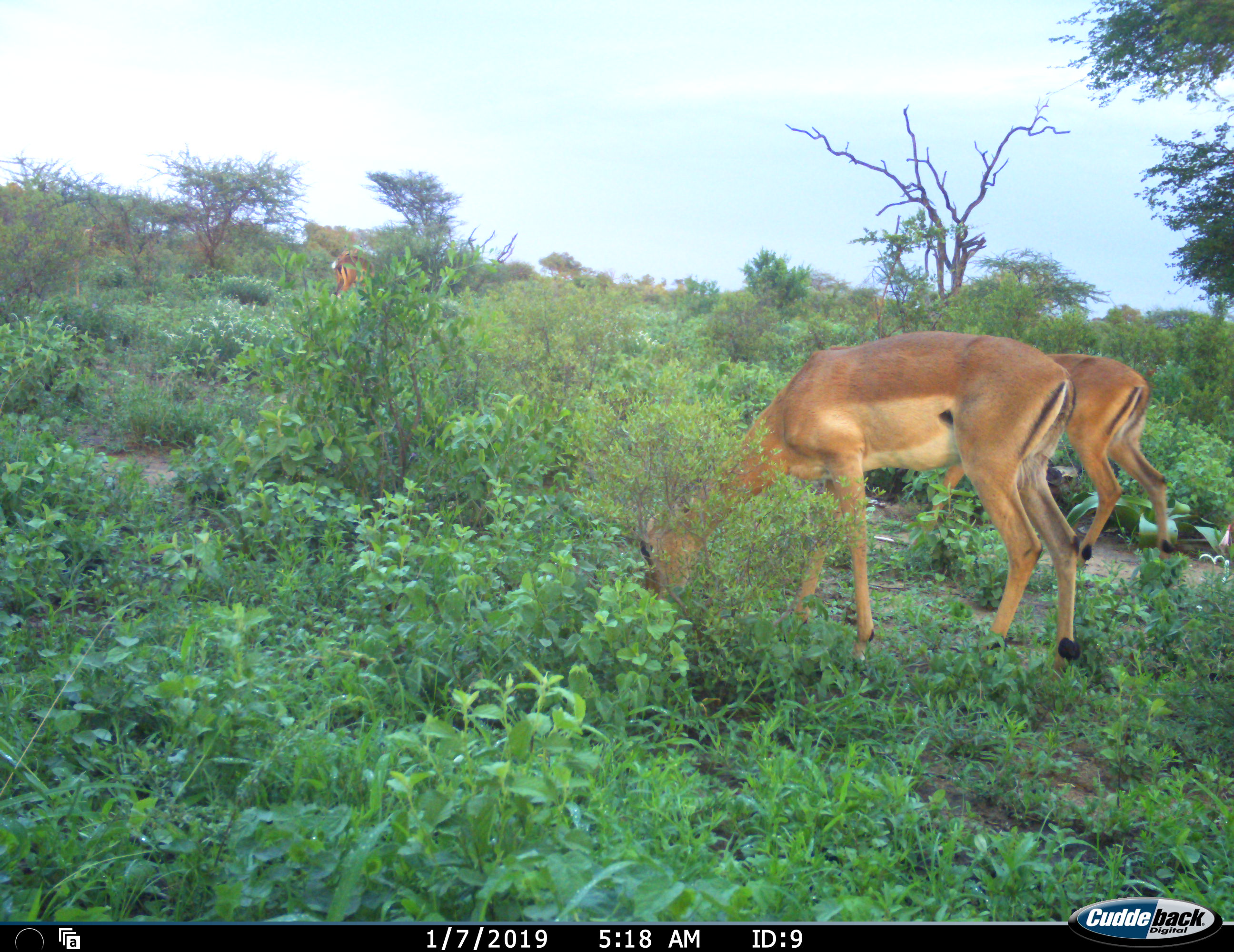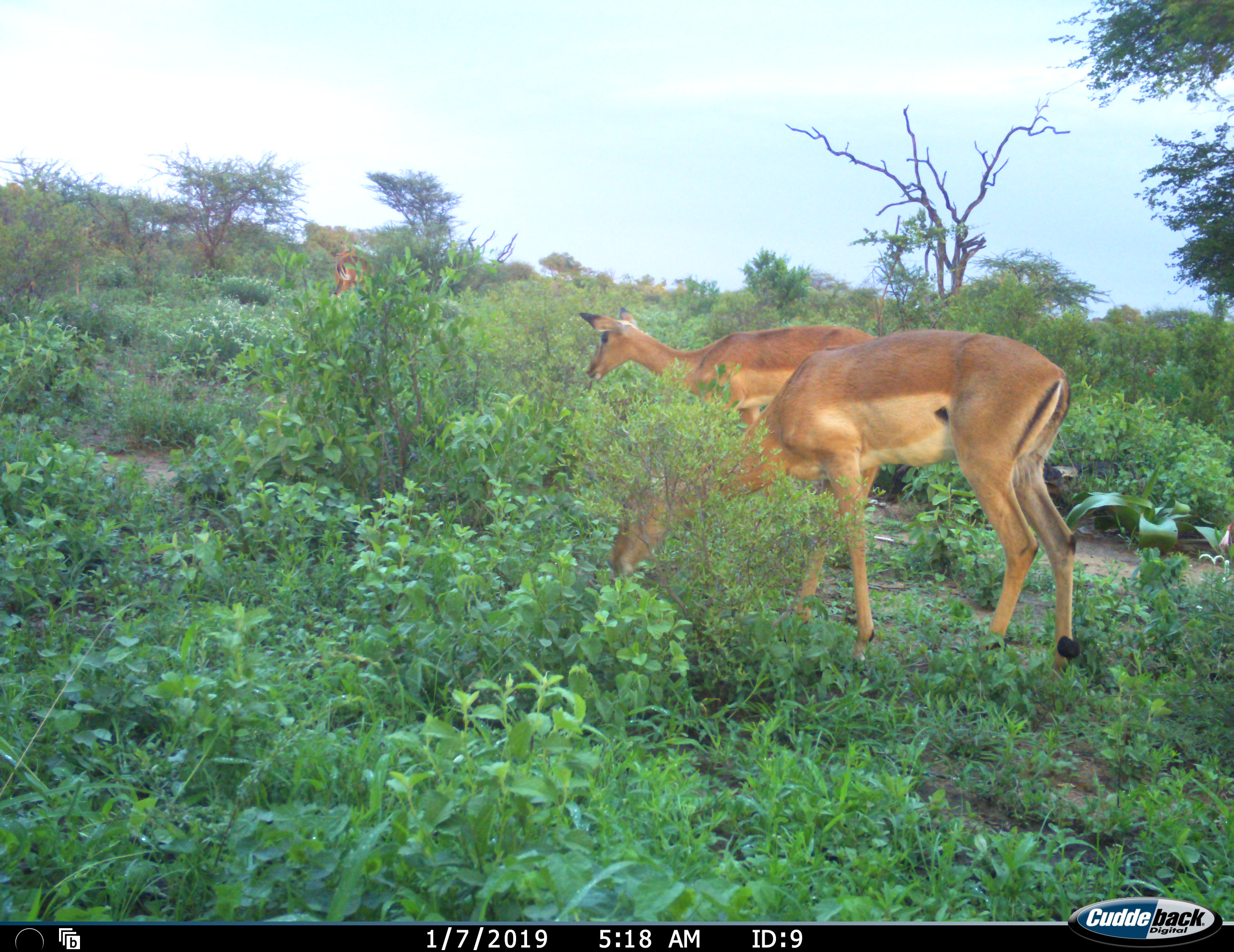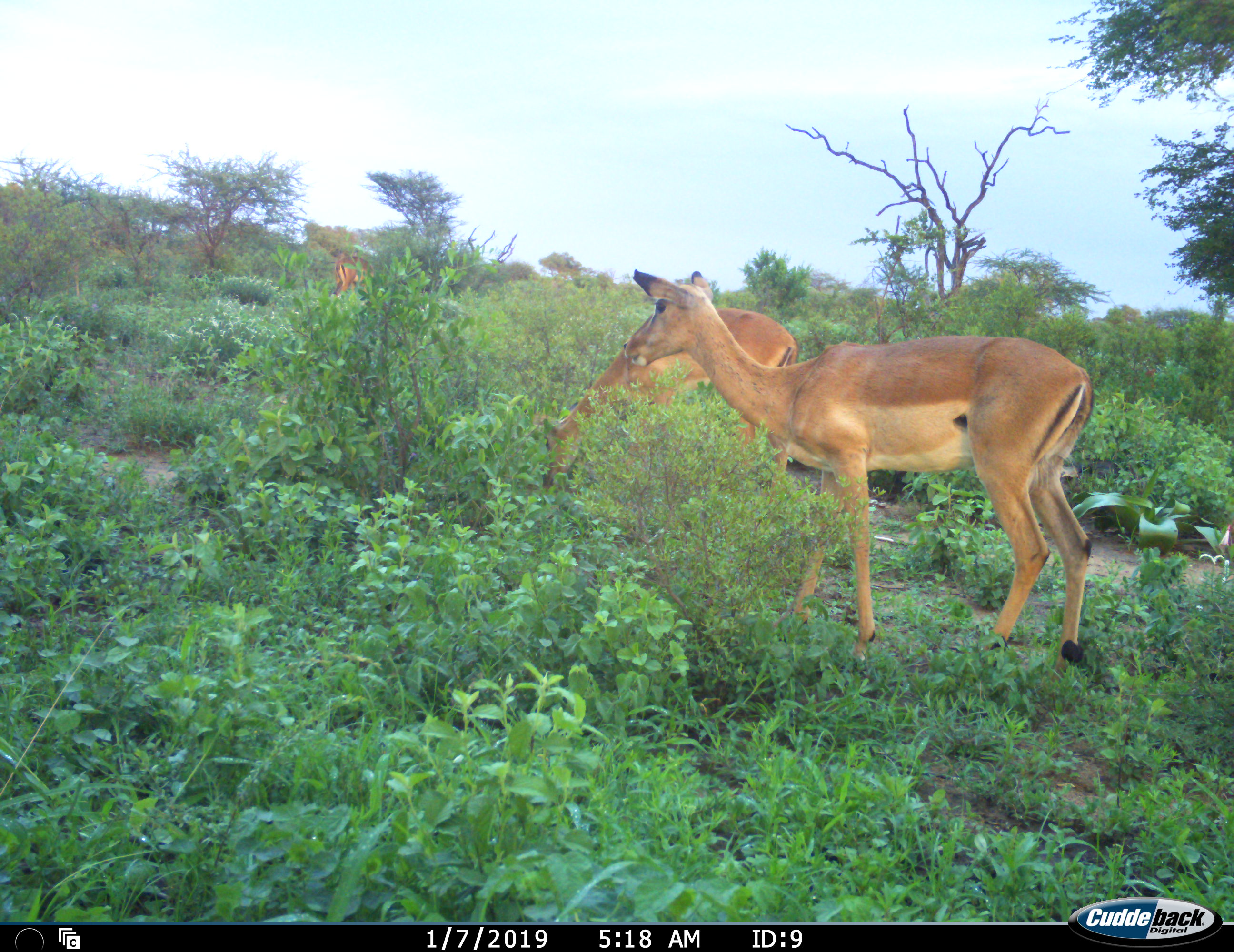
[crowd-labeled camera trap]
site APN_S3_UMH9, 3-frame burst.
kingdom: Animalia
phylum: Chordata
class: Mammalia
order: Artiodactyla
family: Bovidae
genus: Aepyceros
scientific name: Aepyceros melampus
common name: impala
Impala (Aepyceros melampus), count 3. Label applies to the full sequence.